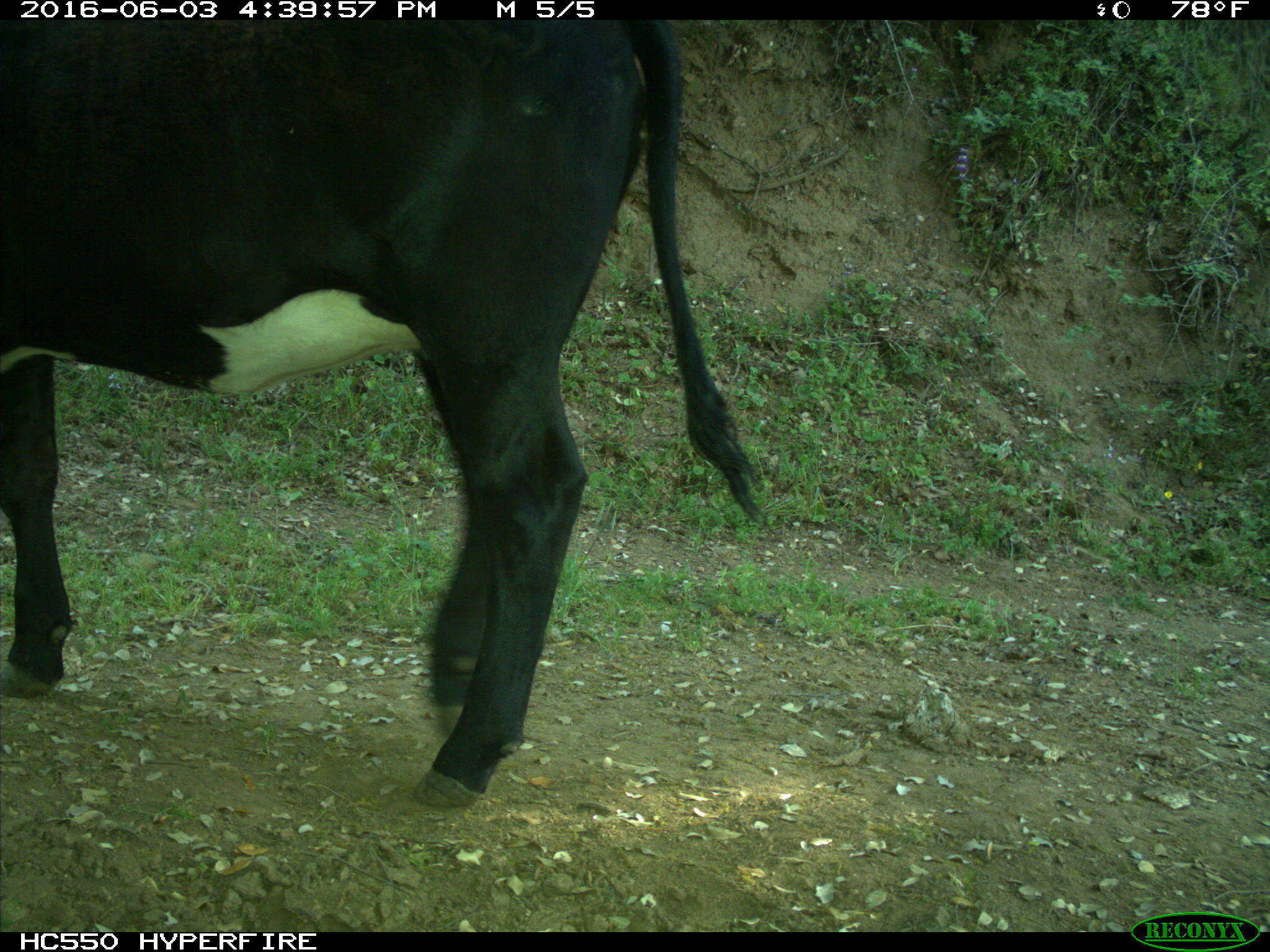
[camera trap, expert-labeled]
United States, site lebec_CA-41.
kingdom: Animalia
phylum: Chordata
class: Mammalia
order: Artiodactyla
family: Bovidae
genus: Bos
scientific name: Bos taurus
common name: domestic cow